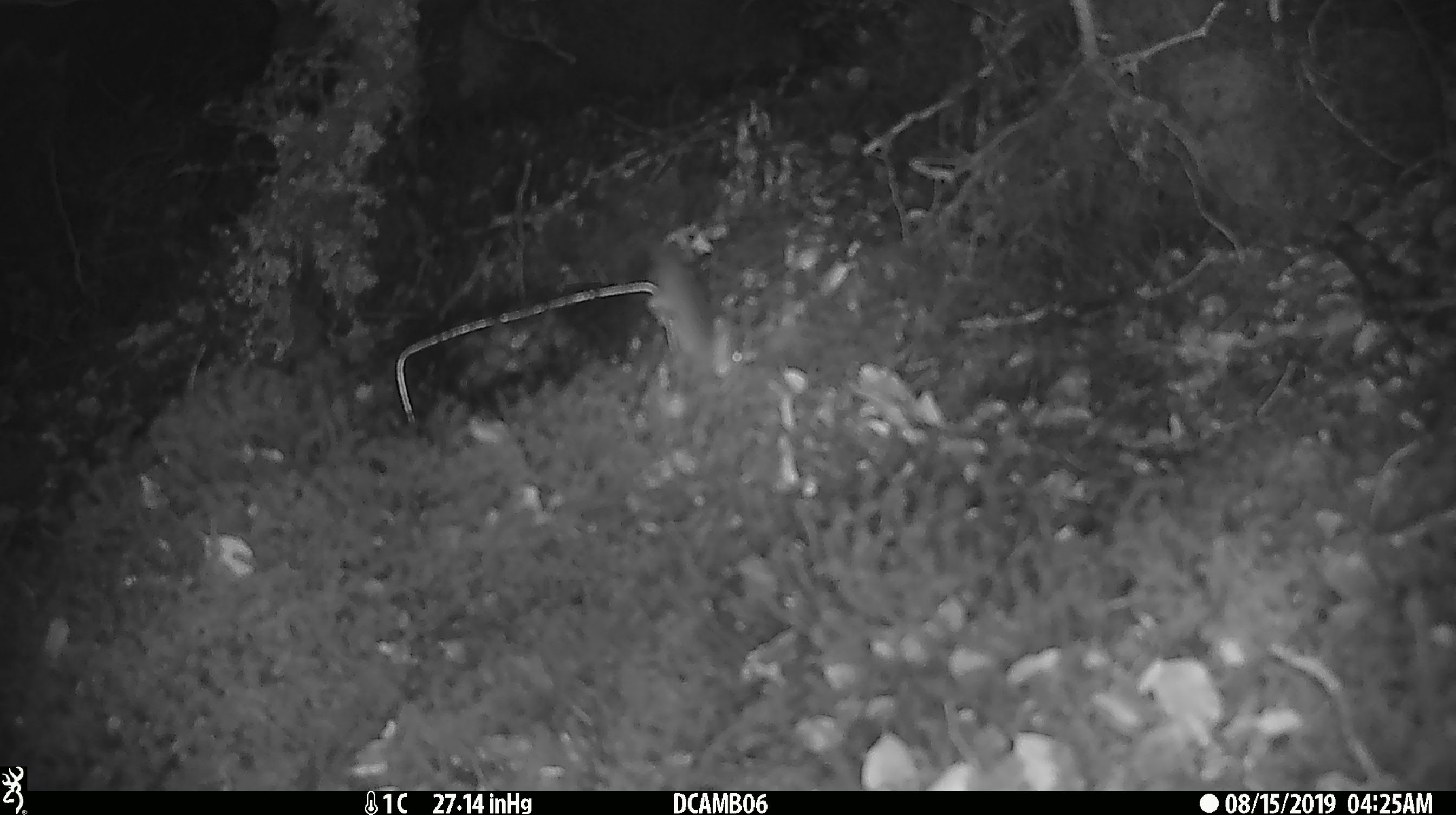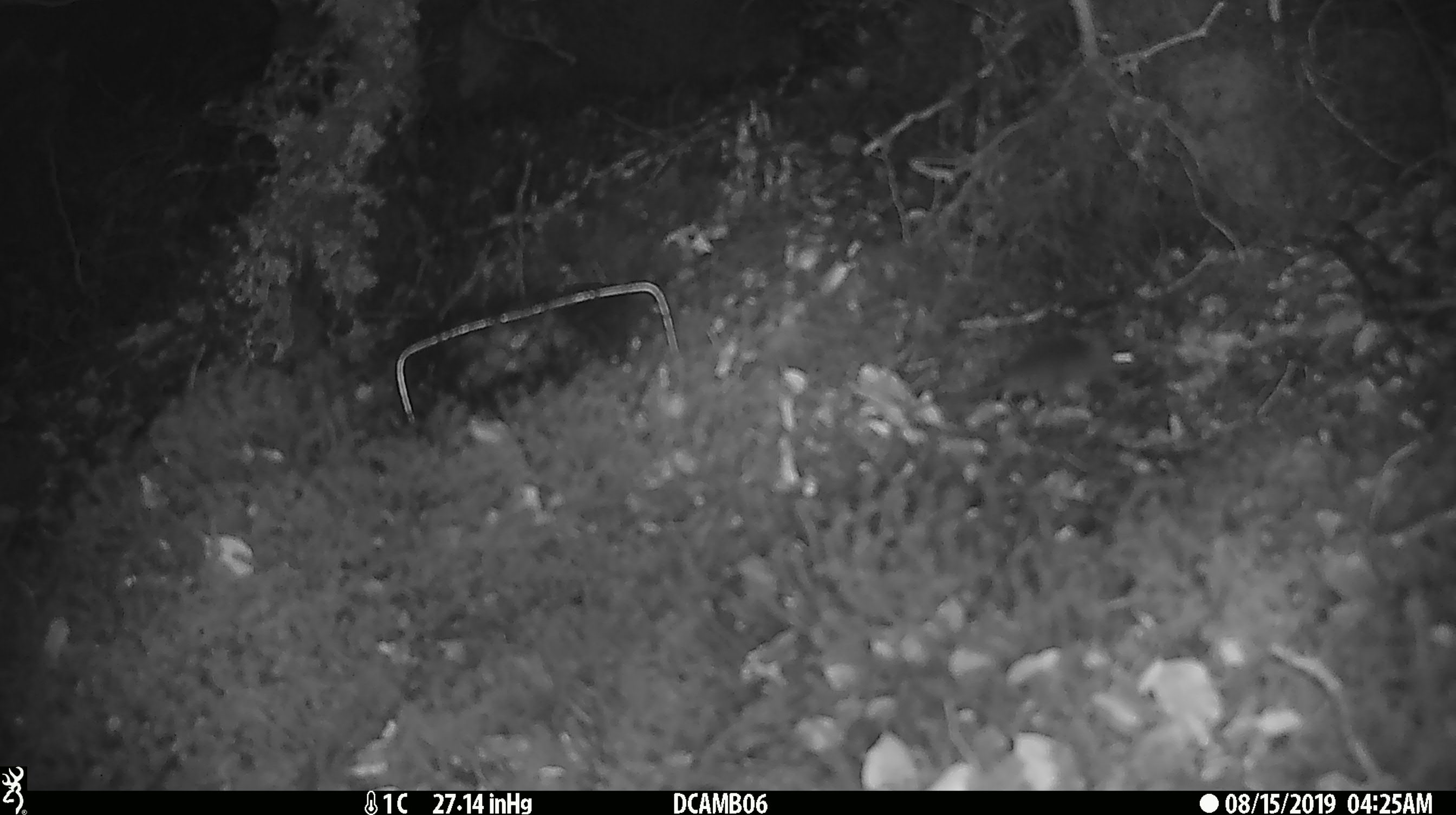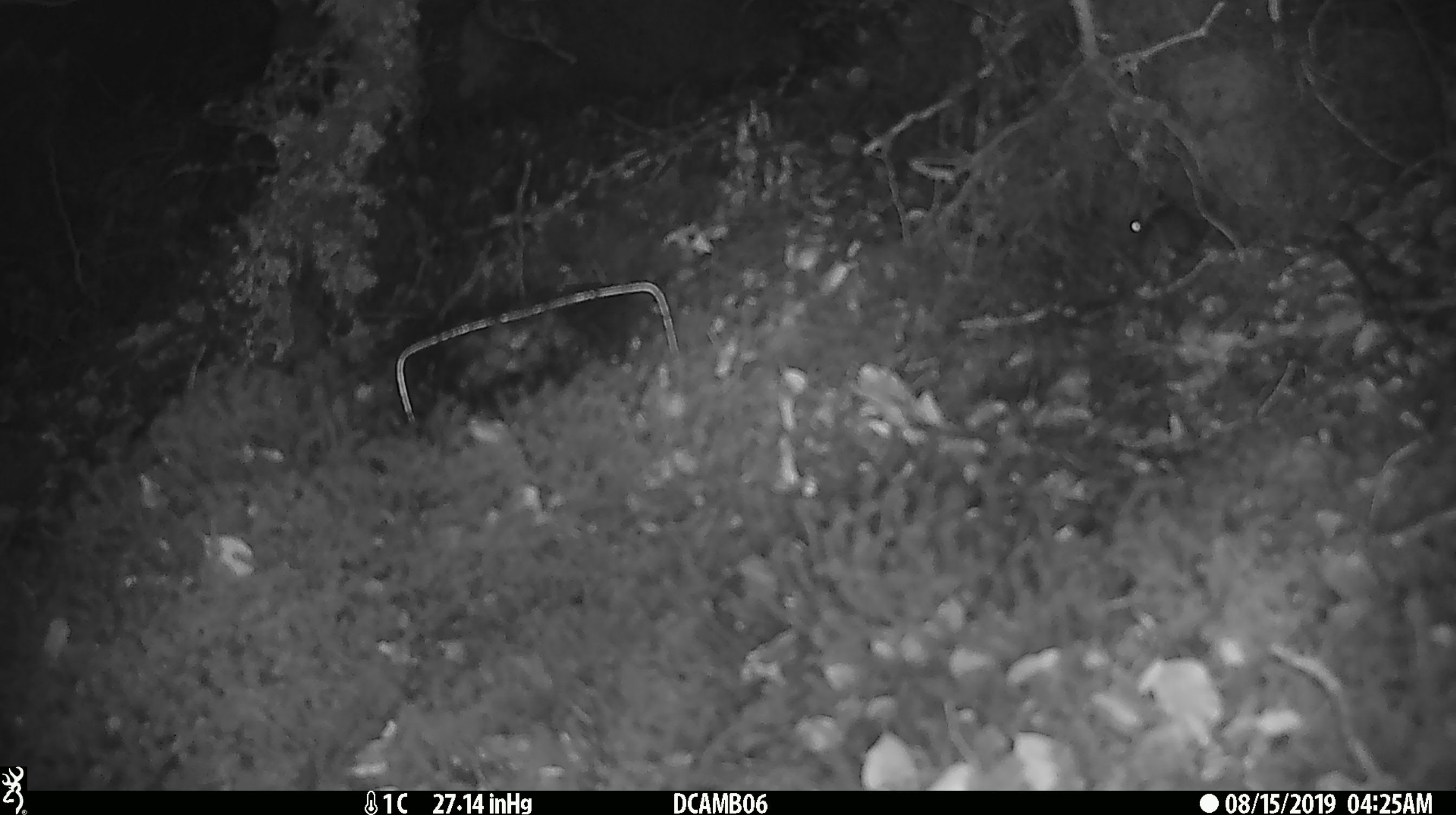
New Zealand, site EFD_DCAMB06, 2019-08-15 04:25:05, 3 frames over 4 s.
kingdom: Animalia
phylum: Chordata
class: Mammalia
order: Rodentia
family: Muridae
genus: Mus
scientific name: Mus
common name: mouse